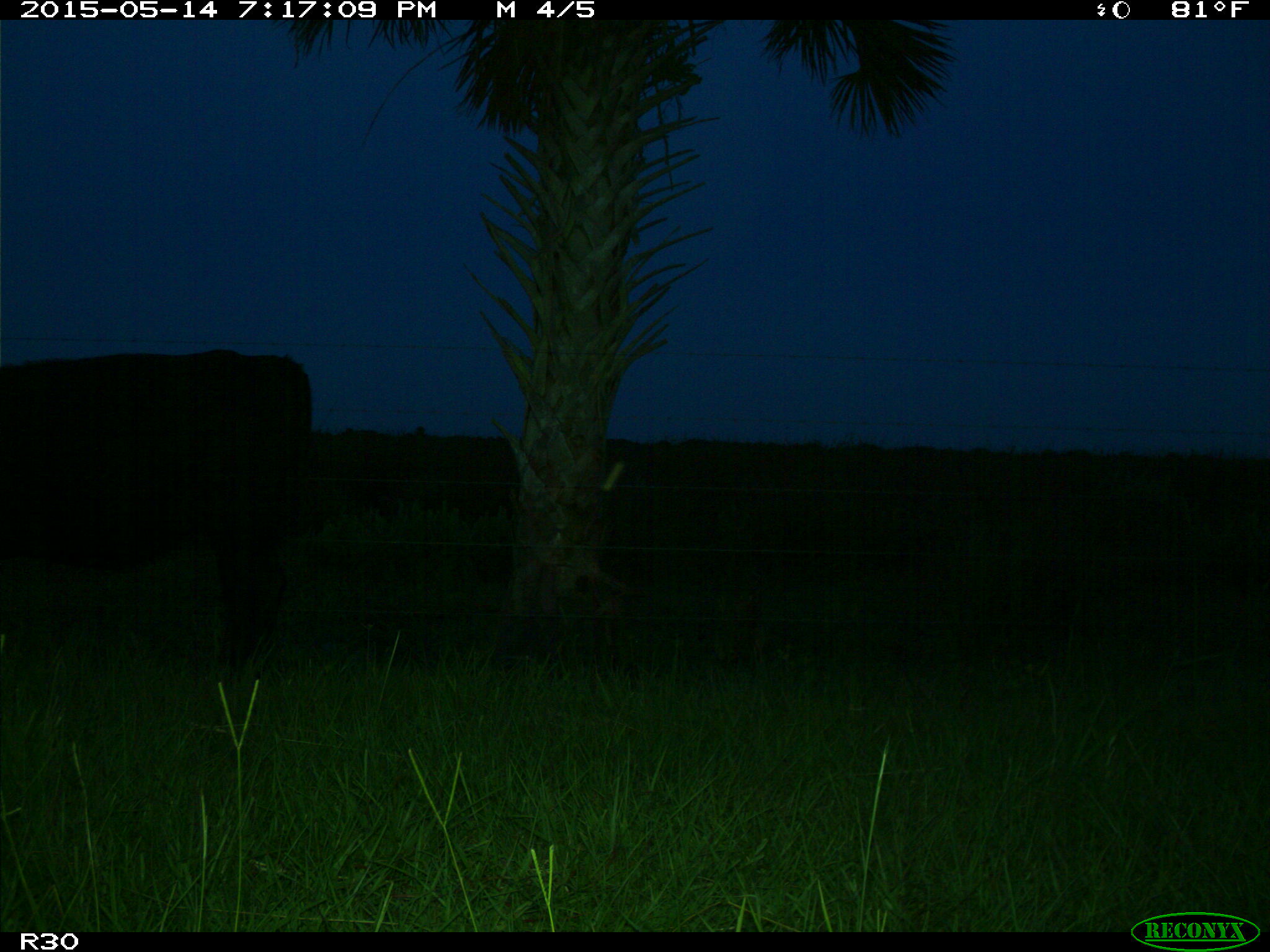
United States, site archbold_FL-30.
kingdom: Animalia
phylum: Chordata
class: Mammalia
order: Artiodactyla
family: Bovidae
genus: Bos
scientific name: Bos taurus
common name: domestic cow